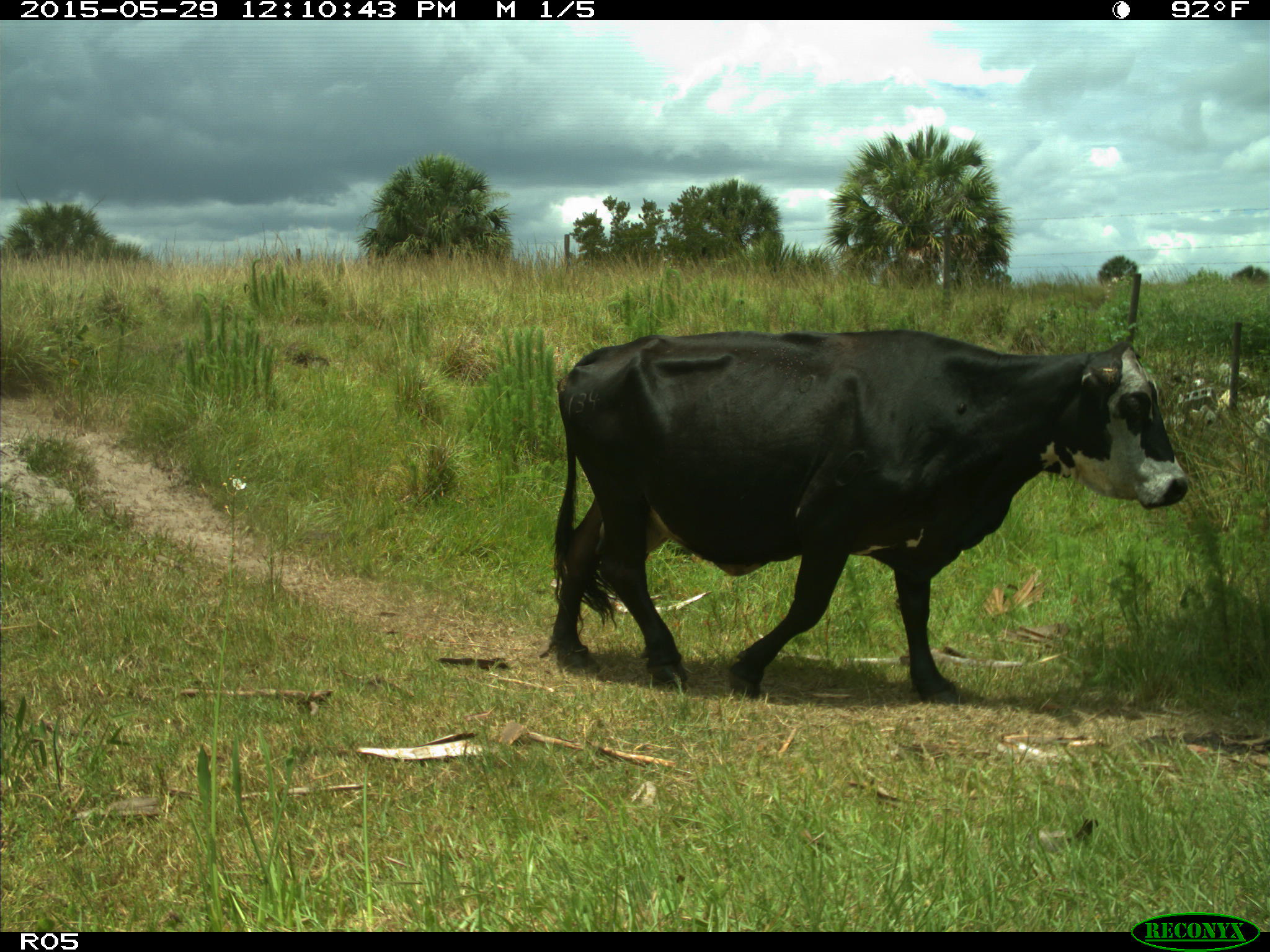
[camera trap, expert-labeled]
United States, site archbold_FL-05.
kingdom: Animalia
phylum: Chordata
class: Mammalia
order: Artiodactyla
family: Bovidae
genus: Bos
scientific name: Bos taurus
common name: domestic cow